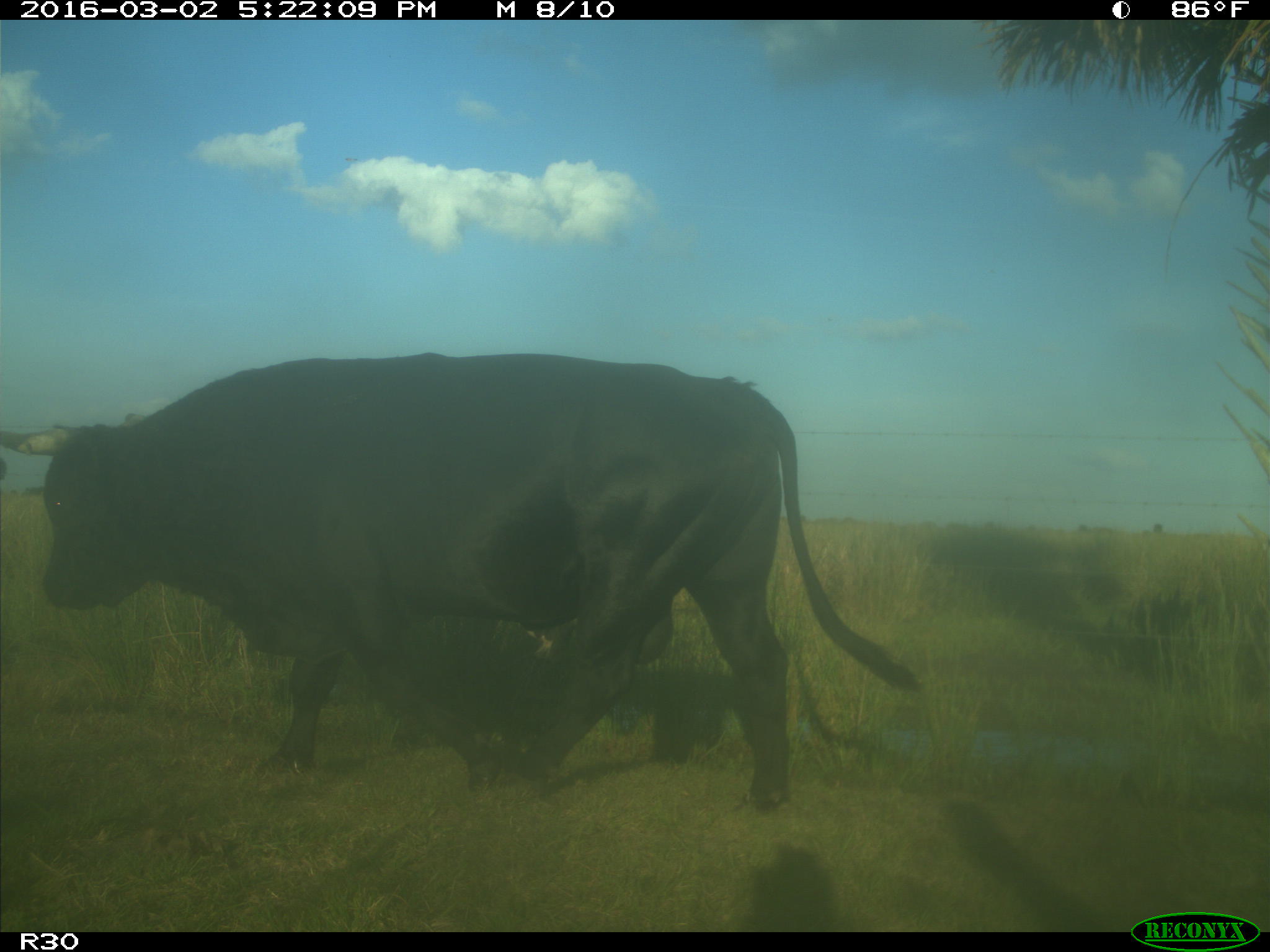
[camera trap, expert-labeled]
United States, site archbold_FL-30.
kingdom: Animalia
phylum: Chordata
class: Mammalia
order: Artiodactyla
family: Bovidae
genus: Bos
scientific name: Bos taurus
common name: domestic cow